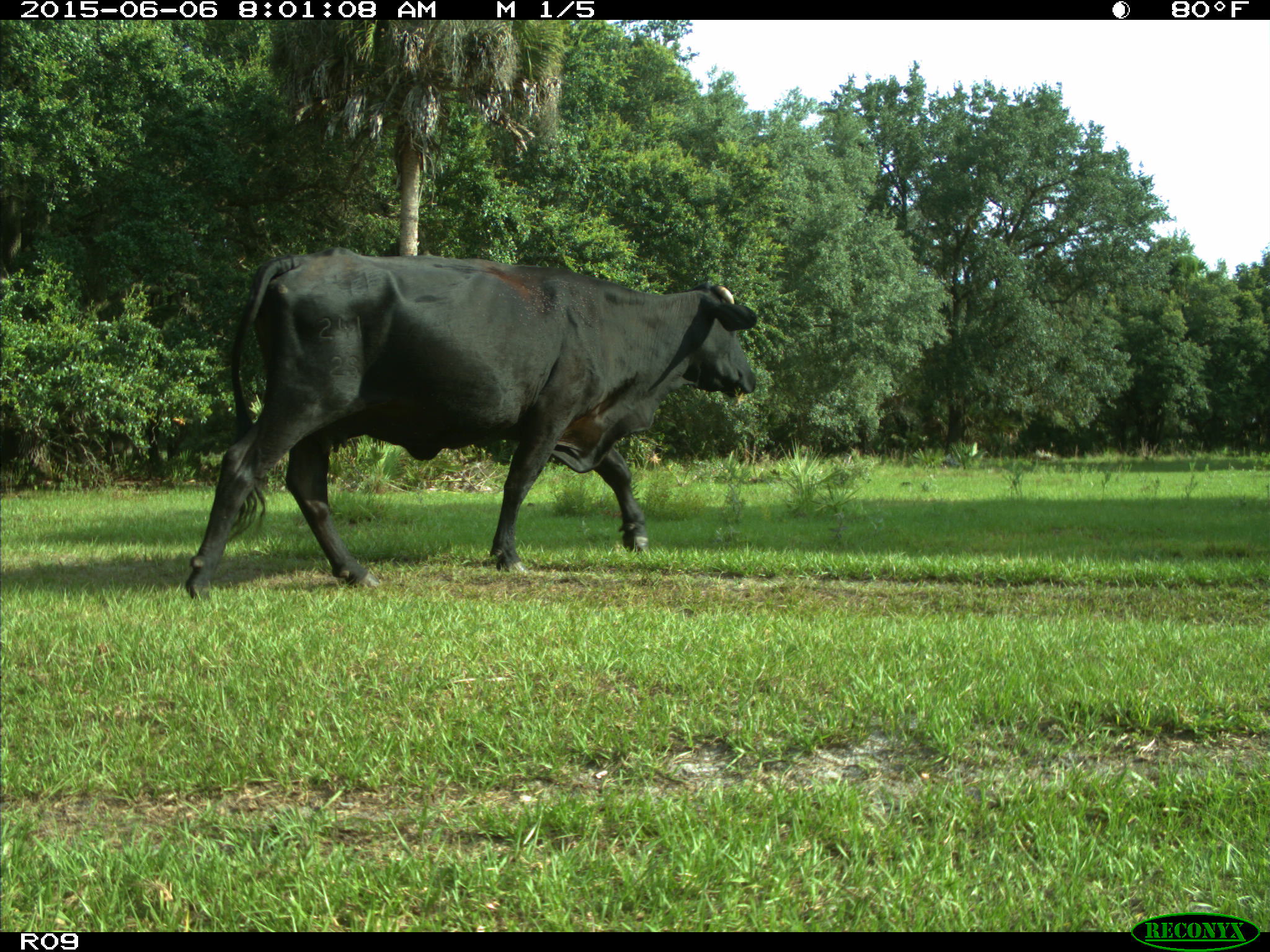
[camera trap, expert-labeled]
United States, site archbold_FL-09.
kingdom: Animalia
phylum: Chordata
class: Mammalia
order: Artiodactyla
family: Bovidae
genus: Bos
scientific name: Bos taurus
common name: domestic cow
Bos taurus (domestic cow).